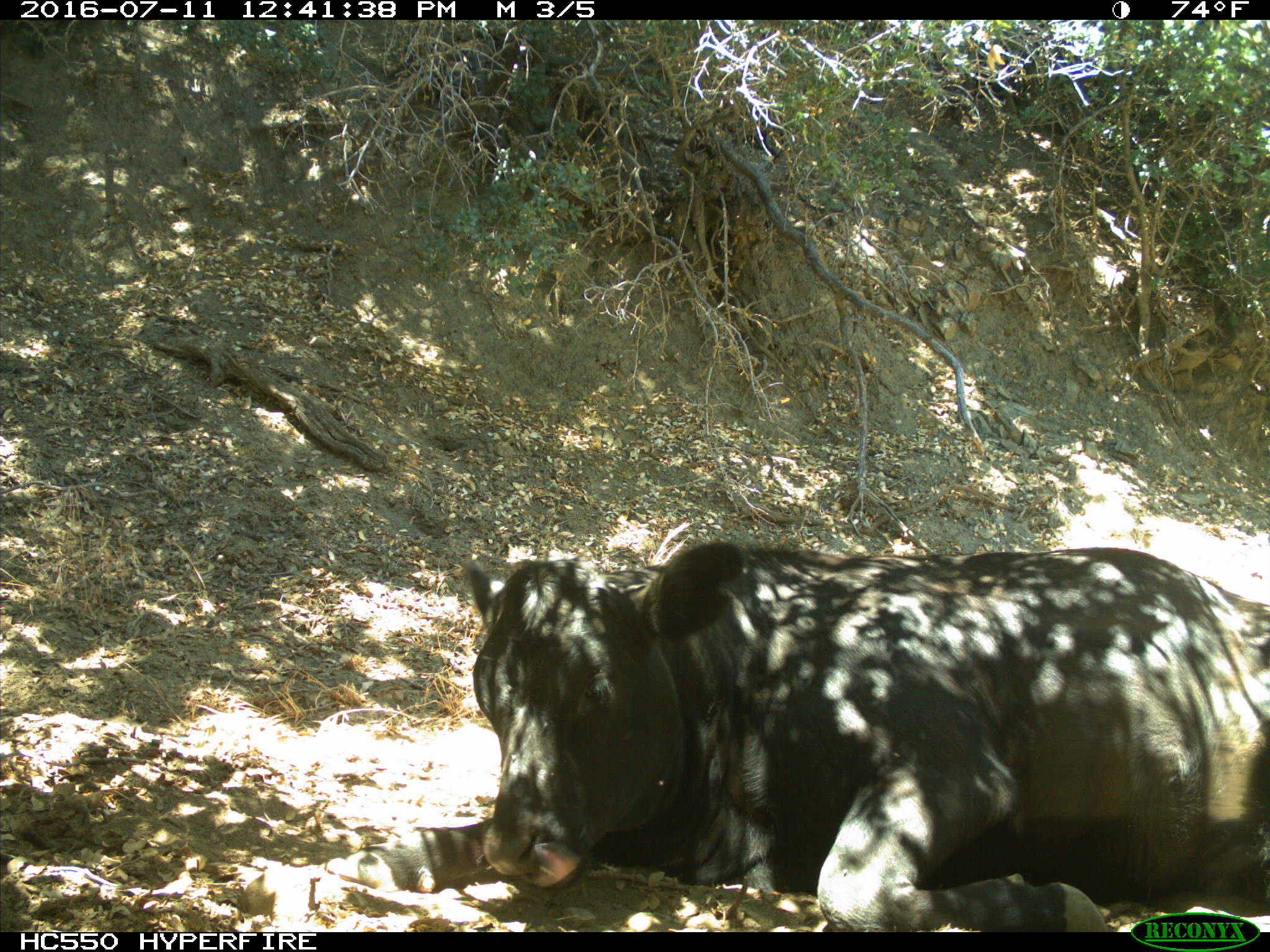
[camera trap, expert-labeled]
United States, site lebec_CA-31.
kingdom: Animalia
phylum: Chordata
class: Mammalia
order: Artiodactyla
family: Bovidae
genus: Bos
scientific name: Bos taurus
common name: domestic cow